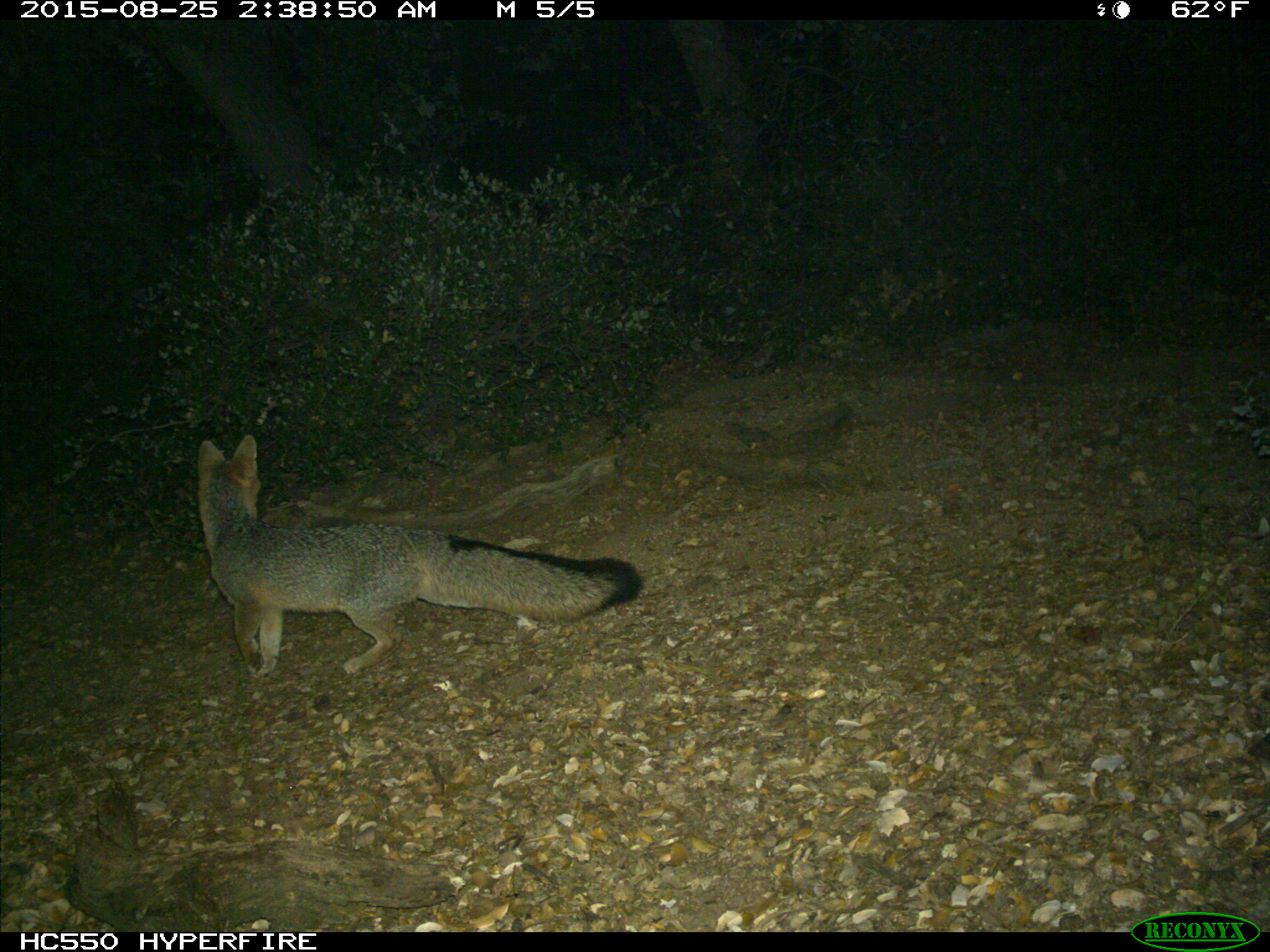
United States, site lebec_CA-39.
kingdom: Animalia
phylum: Chordata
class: Mammalia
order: Carnivora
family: Canidae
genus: Urocyon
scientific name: Urocyon cinereoargenteus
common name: gray fox